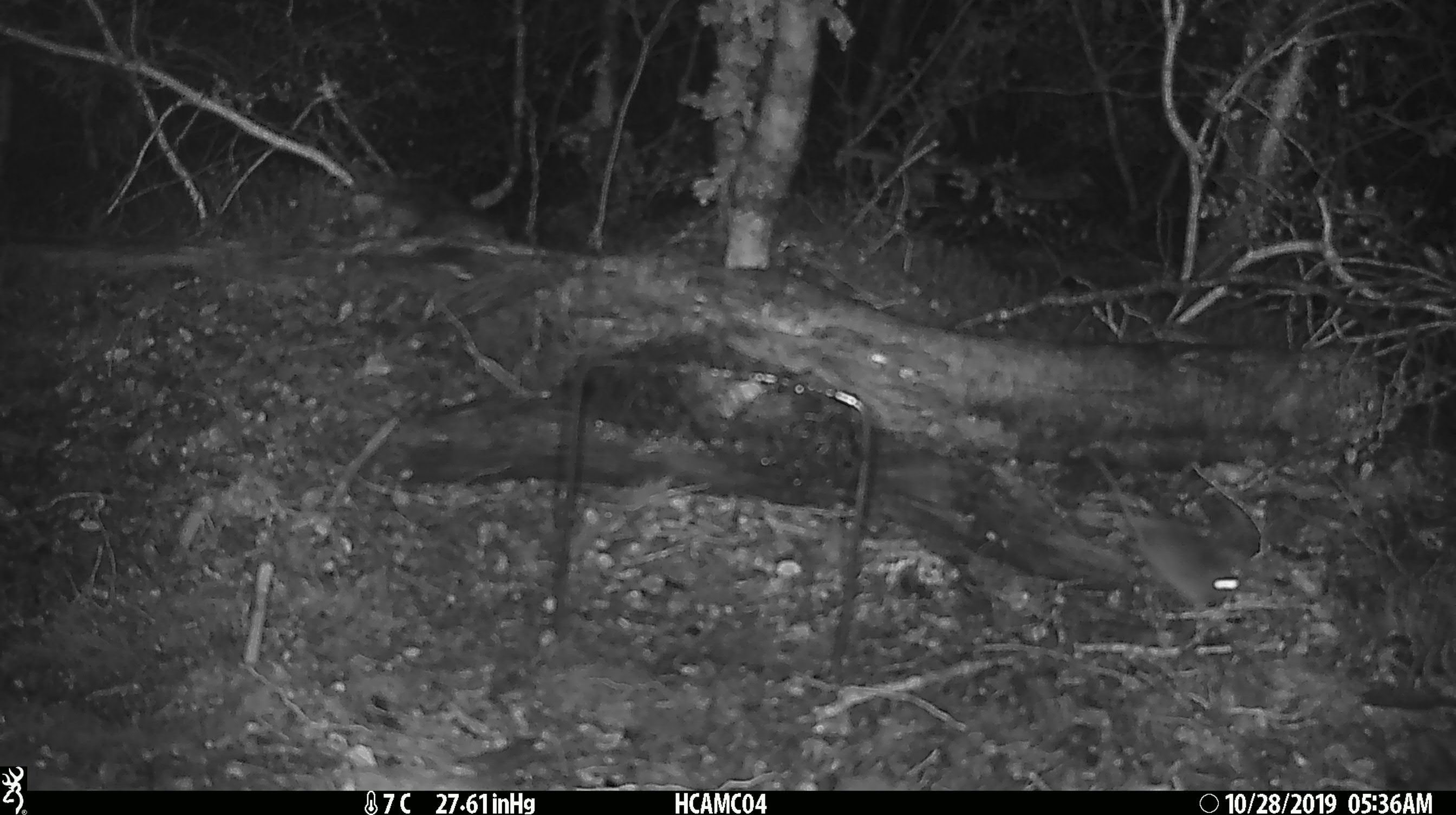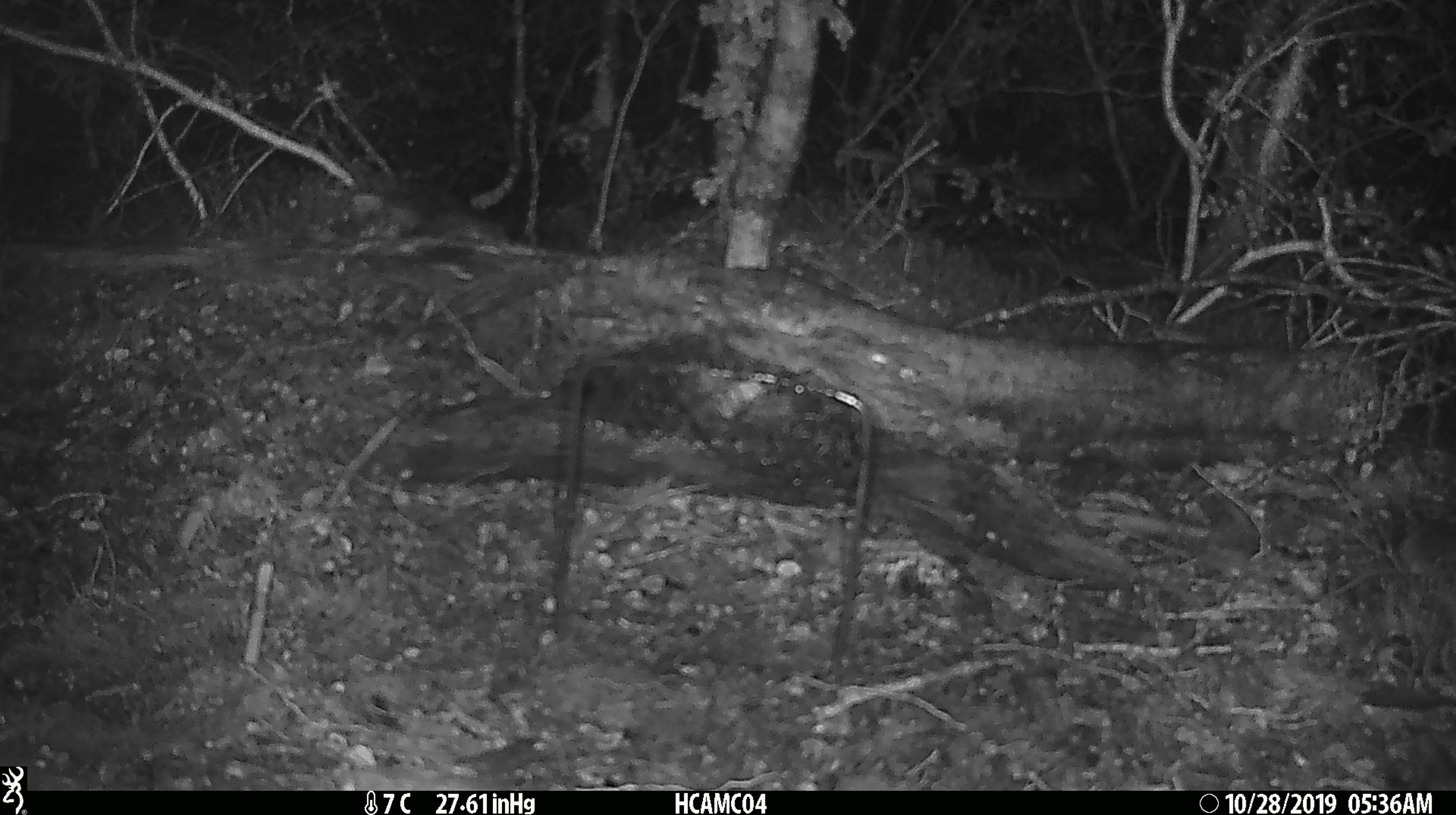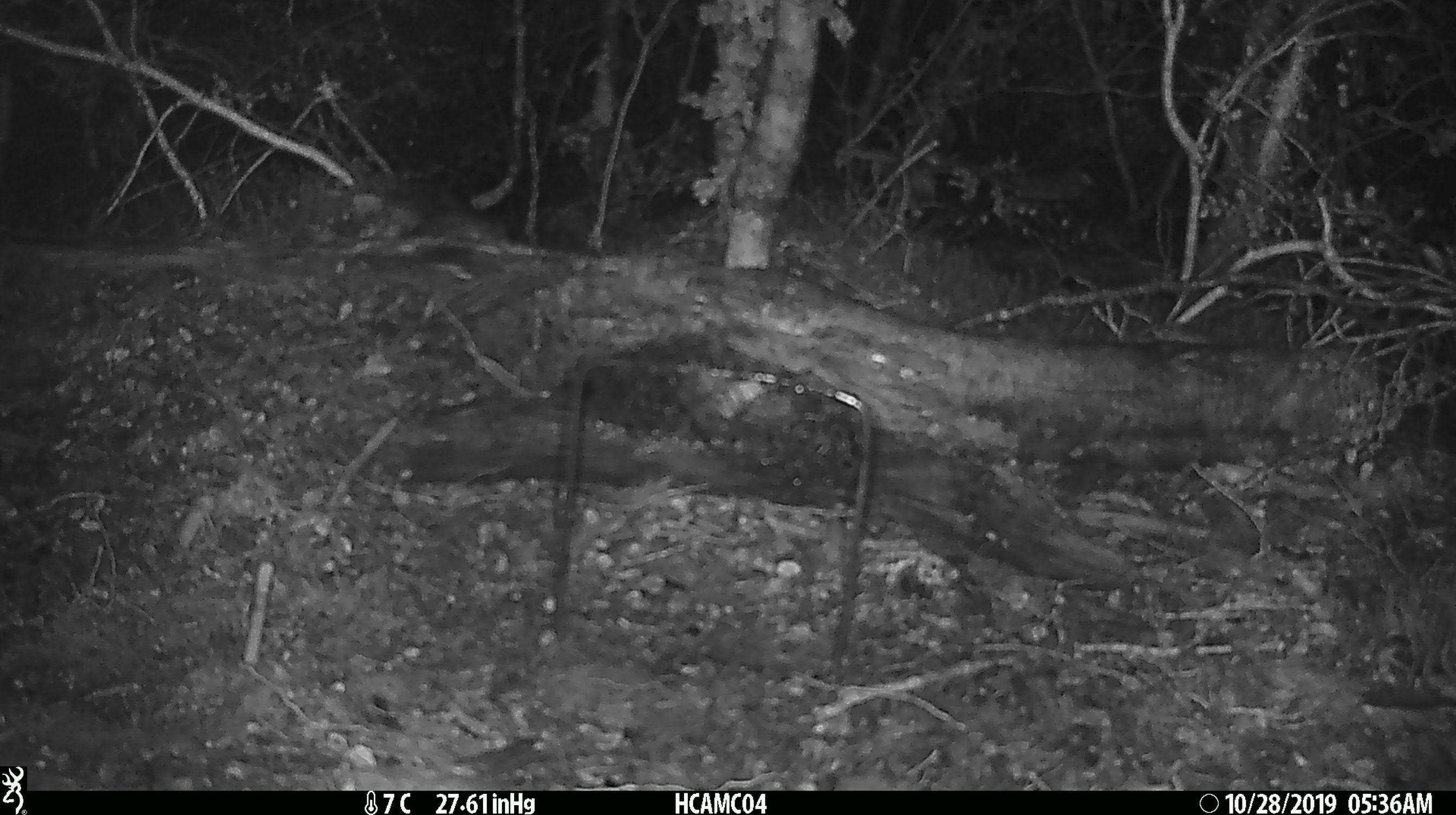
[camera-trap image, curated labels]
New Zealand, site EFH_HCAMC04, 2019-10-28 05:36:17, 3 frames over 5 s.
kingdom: Animalia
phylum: Chordata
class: Mammalia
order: Rodentia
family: Muridae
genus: Mus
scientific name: Mus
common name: mouse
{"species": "mouse (Mus)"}